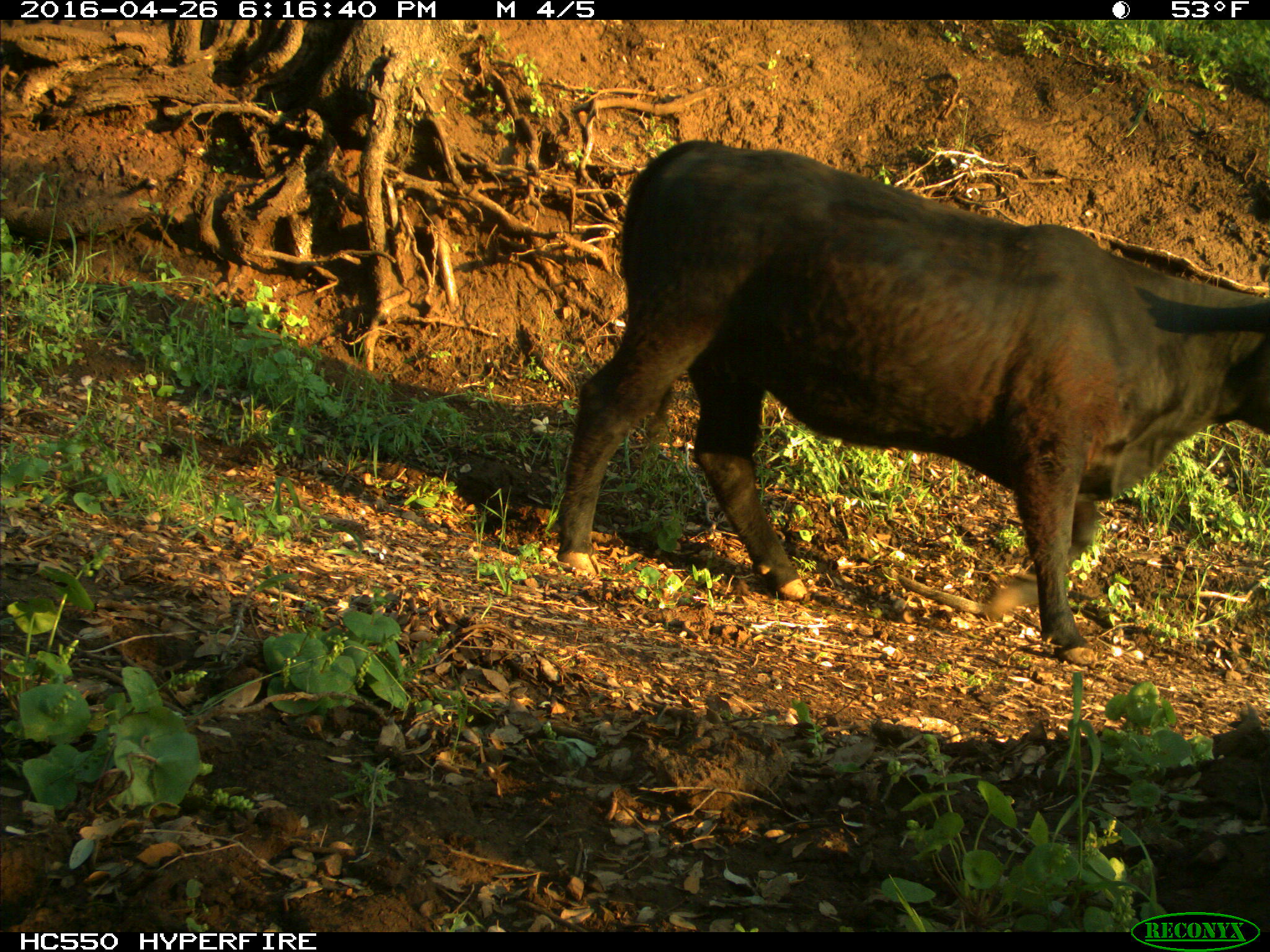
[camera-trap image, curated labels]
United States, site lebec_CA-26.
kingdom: Animalia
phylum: Chordata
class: Mammalia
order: Artiodactyla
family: Bovidae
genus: Bos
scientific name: Bos taurus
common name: domestic cow